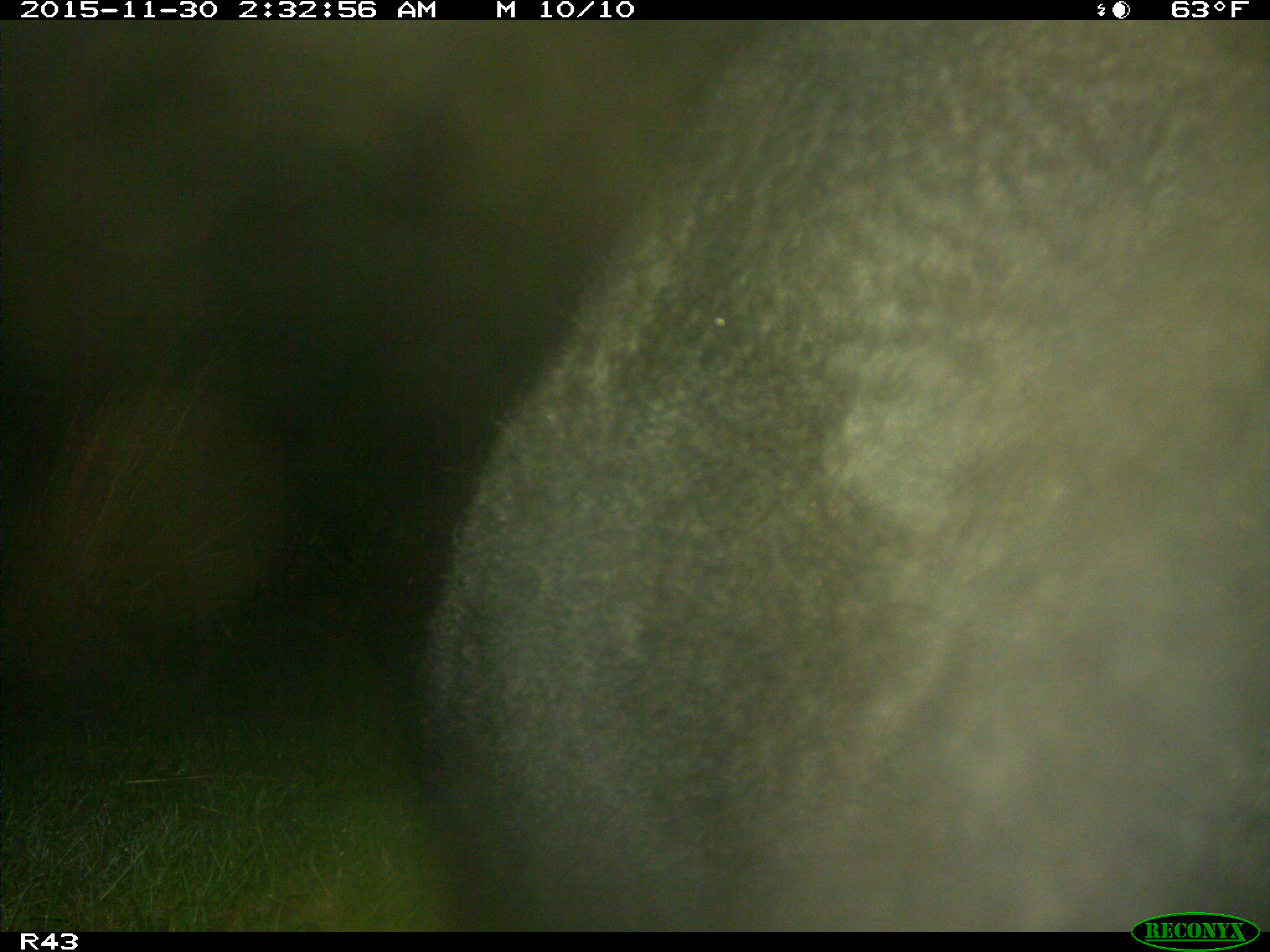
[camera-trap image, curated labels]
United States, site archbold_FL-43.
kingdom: Animalia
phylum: Chordata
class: Mammalia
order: Artiodactyla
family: Bovidae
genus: Bos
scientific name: Bos taurus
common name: domestic cow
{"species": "Bos taurus (domestic cow)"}